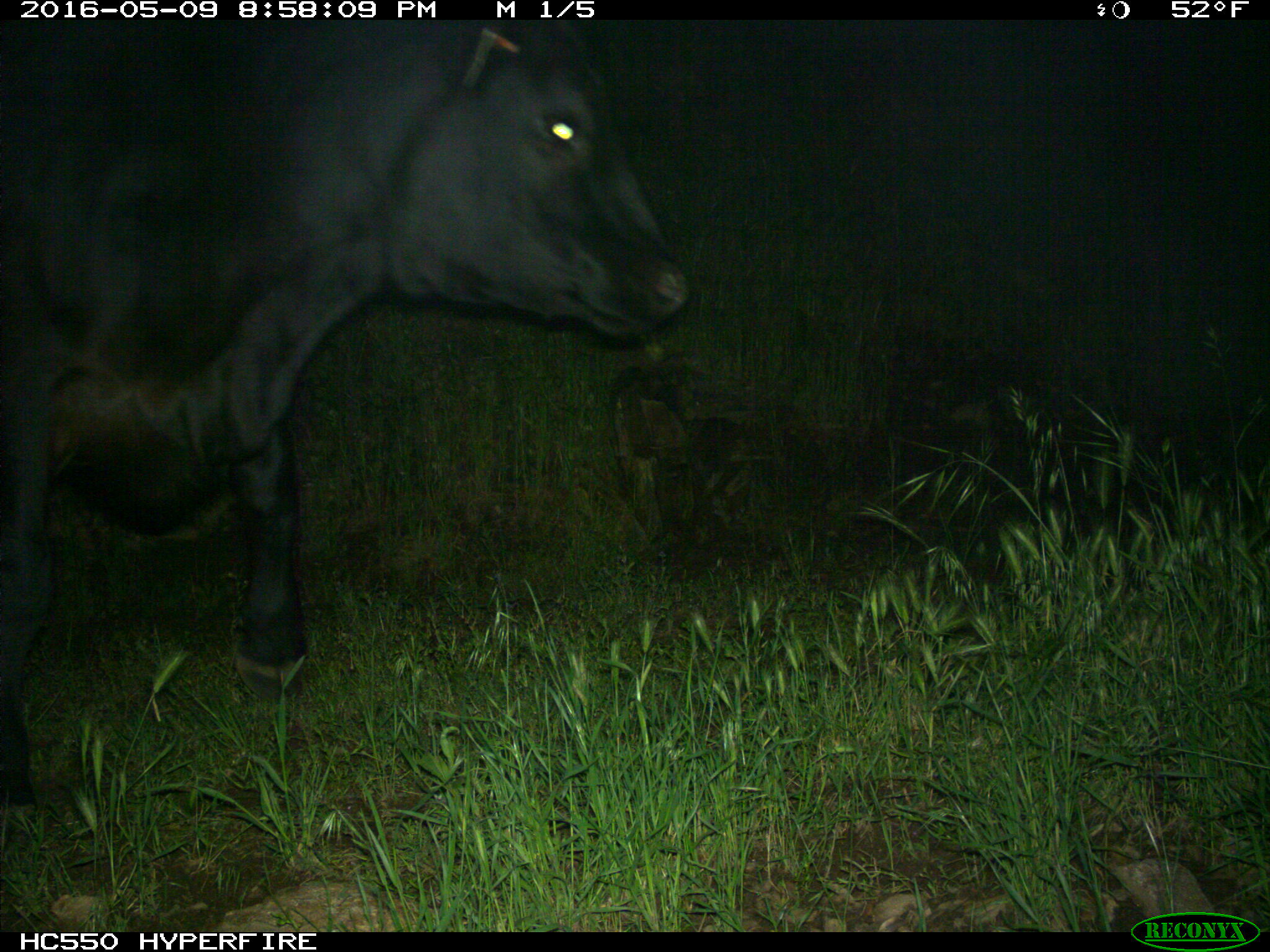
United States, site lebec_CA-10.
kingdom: Animalia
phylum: Chordata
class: Mammalia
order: Artiodactyla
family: Bovidae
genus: Bos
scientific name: Bos taurus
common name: domestic cow